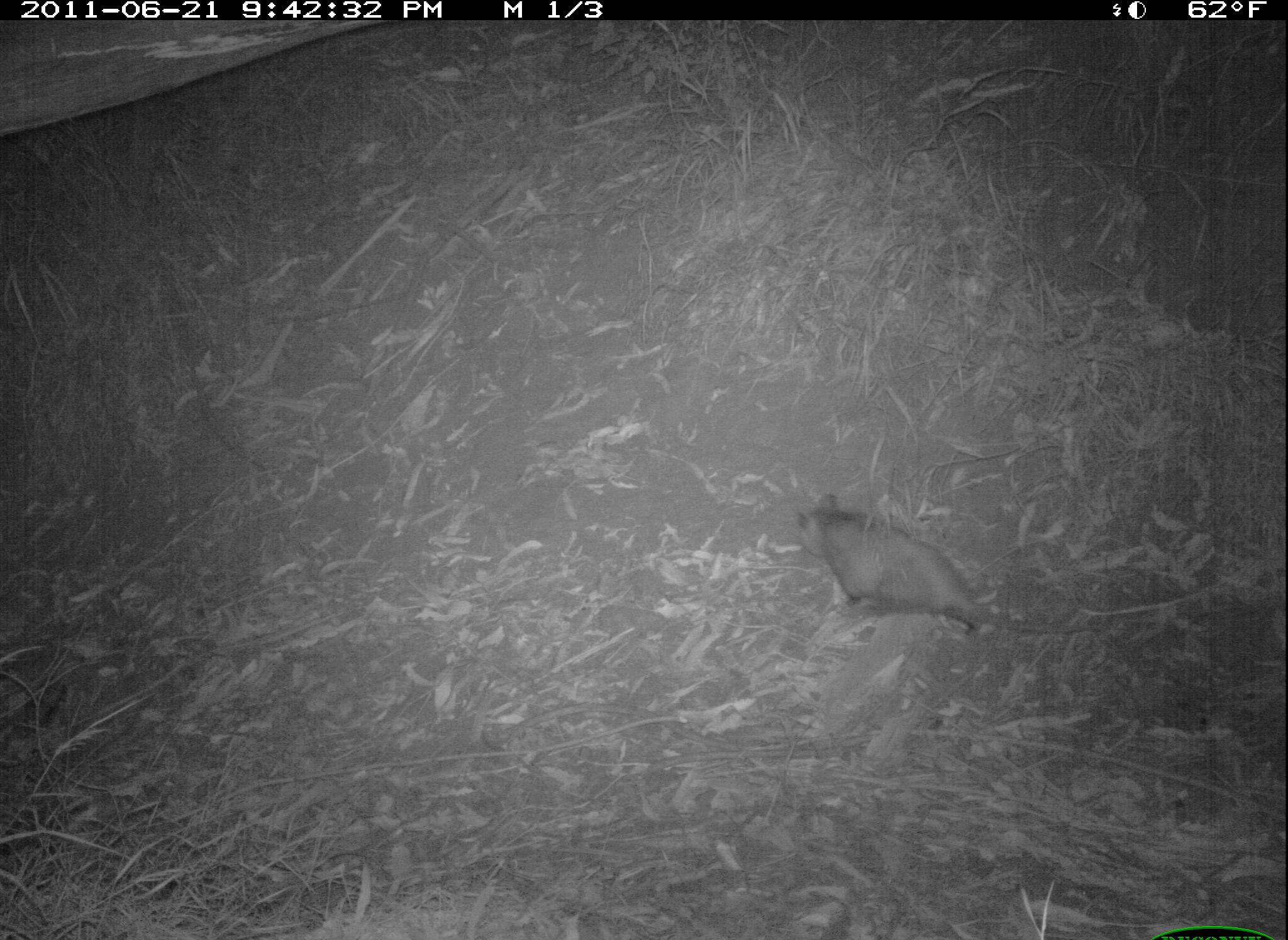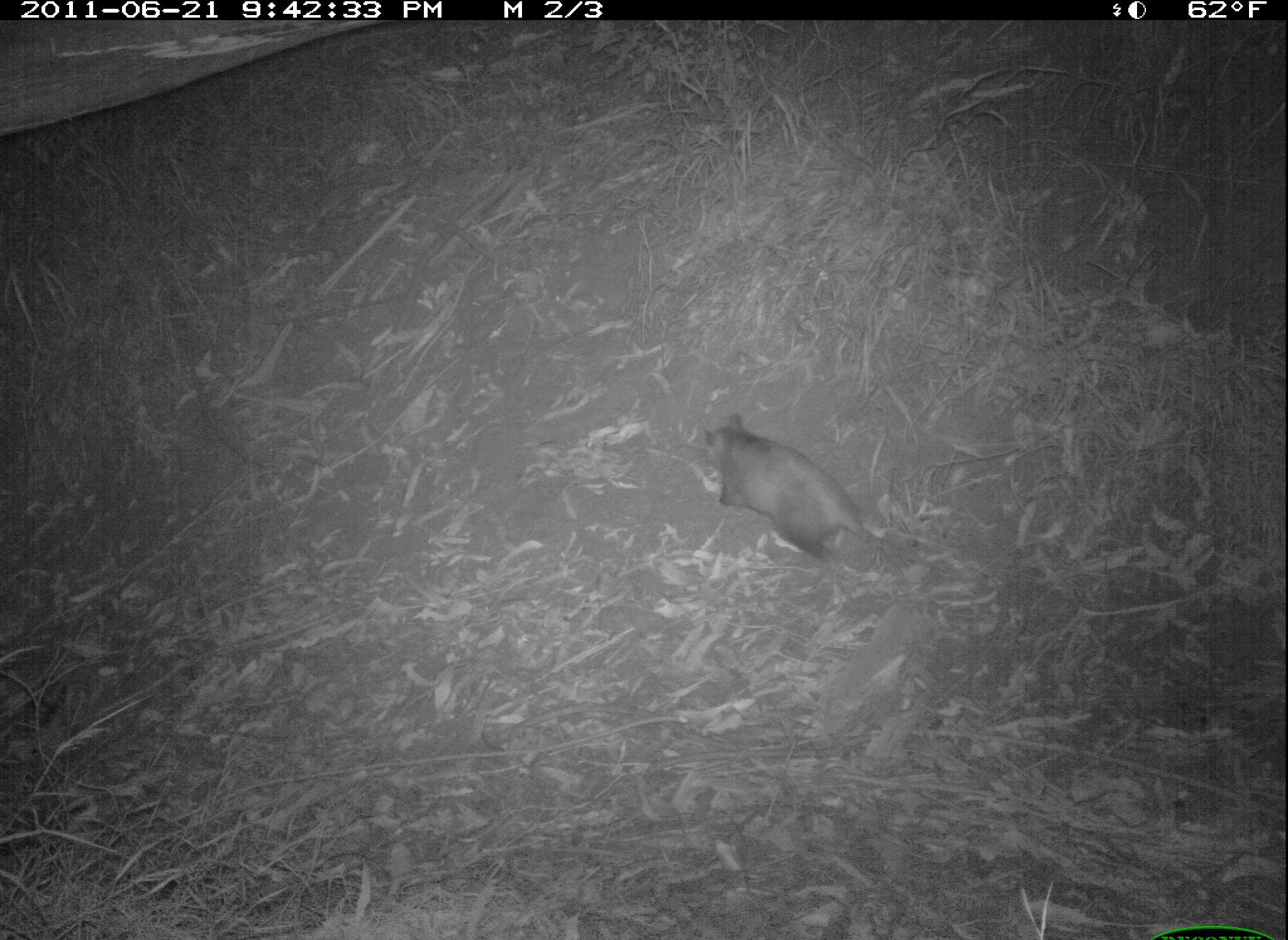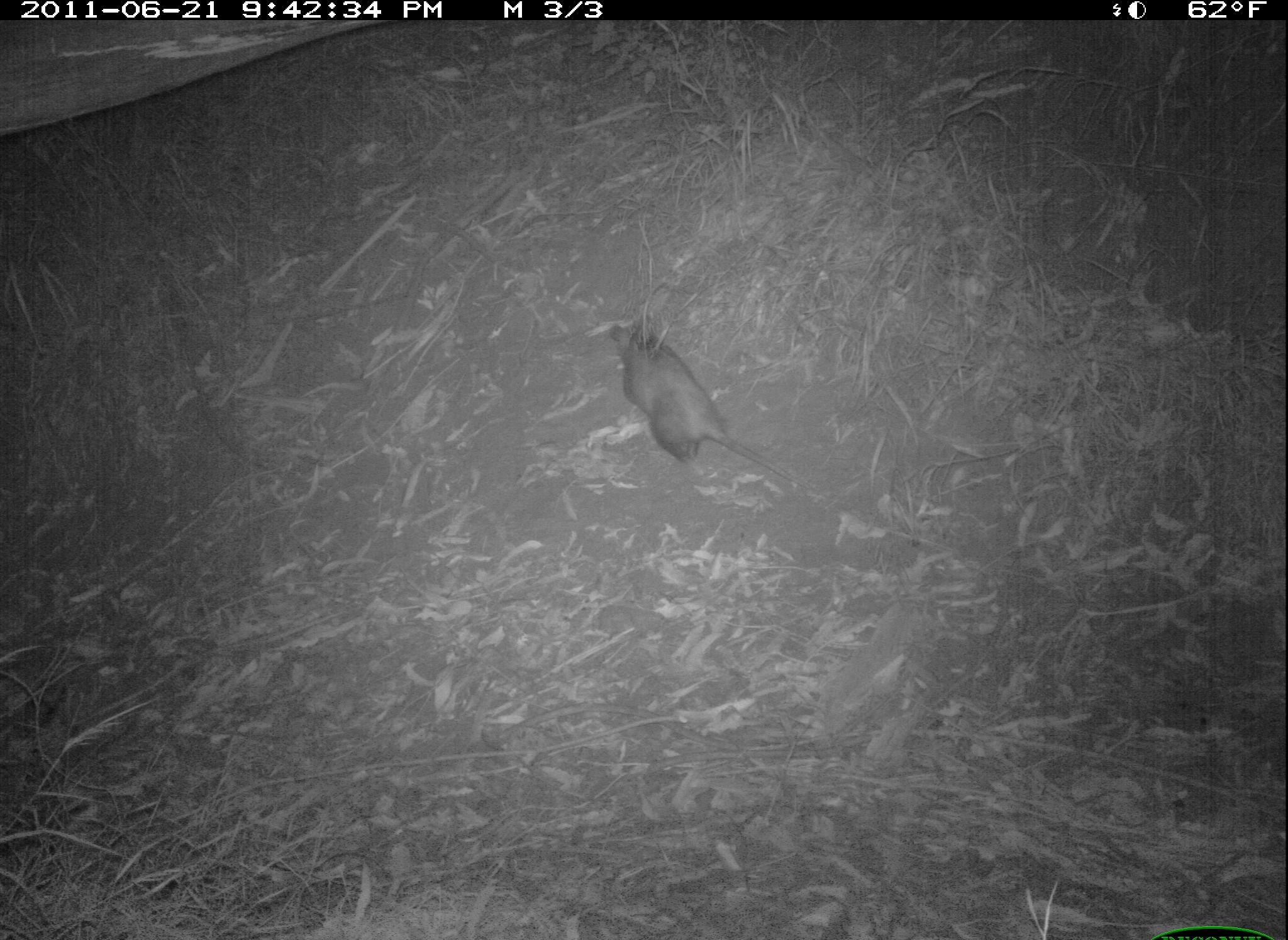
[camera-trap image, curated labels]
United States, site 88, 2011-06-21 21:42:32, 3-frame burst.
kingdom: Animalia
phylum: Chordata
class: Mammalia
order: Didelphimorphia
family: Didelphidae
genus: Didelphis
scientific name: Didelphis virginiana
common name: virginia opossum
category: opossum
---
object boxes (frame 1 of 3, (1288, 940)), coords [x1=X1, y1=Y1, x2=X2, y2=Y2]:
opossum: [x1=782, y1=478, x2=1101, y2=649]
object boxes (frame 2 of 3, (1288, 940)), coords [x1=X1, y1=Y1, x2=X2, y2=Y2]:
opossum: [x1=696, y1=396, x2=960, y2=575]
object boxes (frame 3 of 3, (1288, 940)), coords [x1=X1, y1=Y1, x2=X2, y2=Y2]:
opossum: [x1=589, y1=300, x2=810, y2=520]